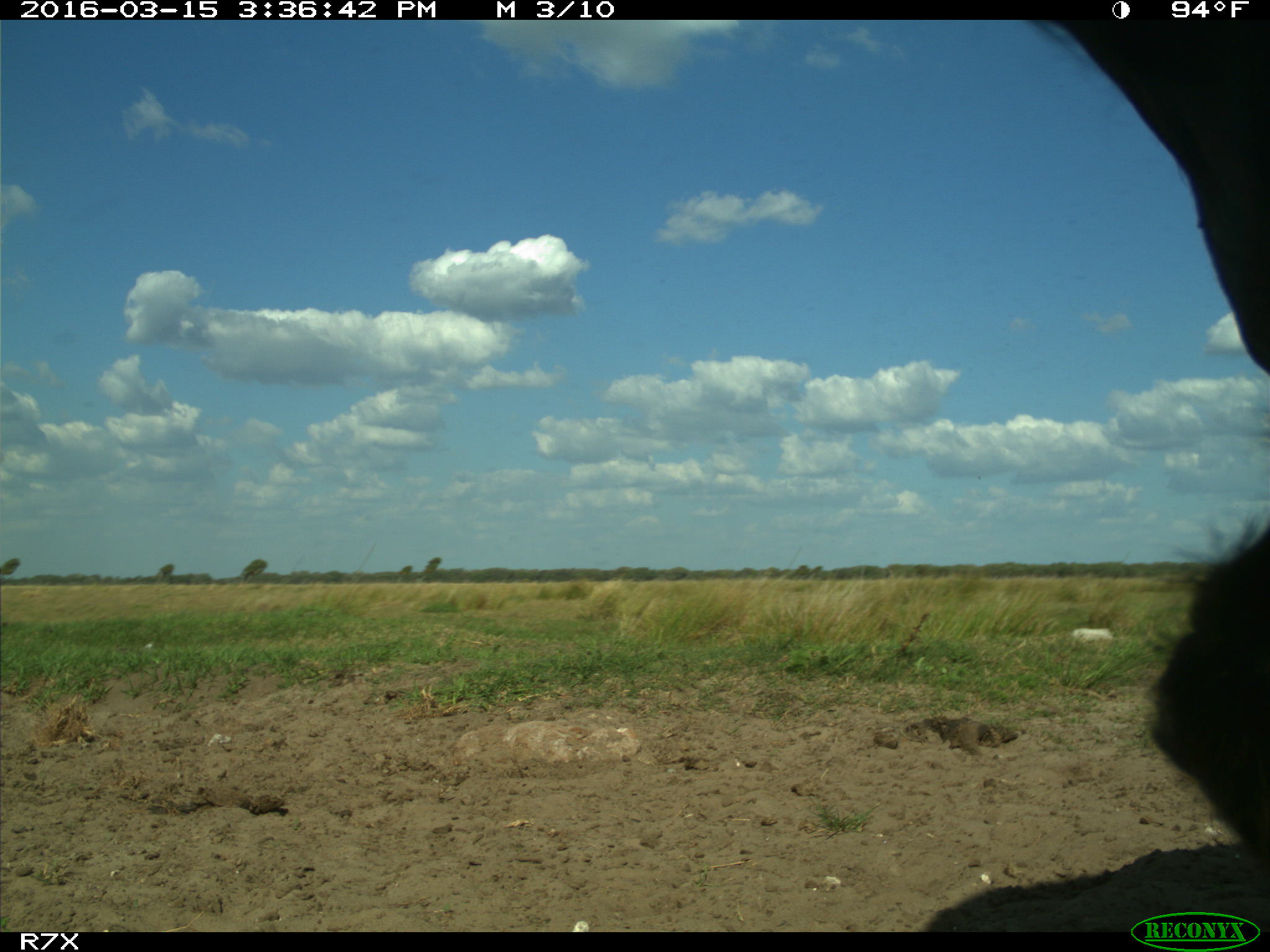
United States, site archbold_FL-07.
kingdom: Animalia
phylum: Chordata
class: Mammalia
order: Artiodactyla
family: Bovidae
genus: Bos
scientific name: Bos taurus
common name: domestic cow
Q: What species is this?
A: Bos taurus (domestic cow).